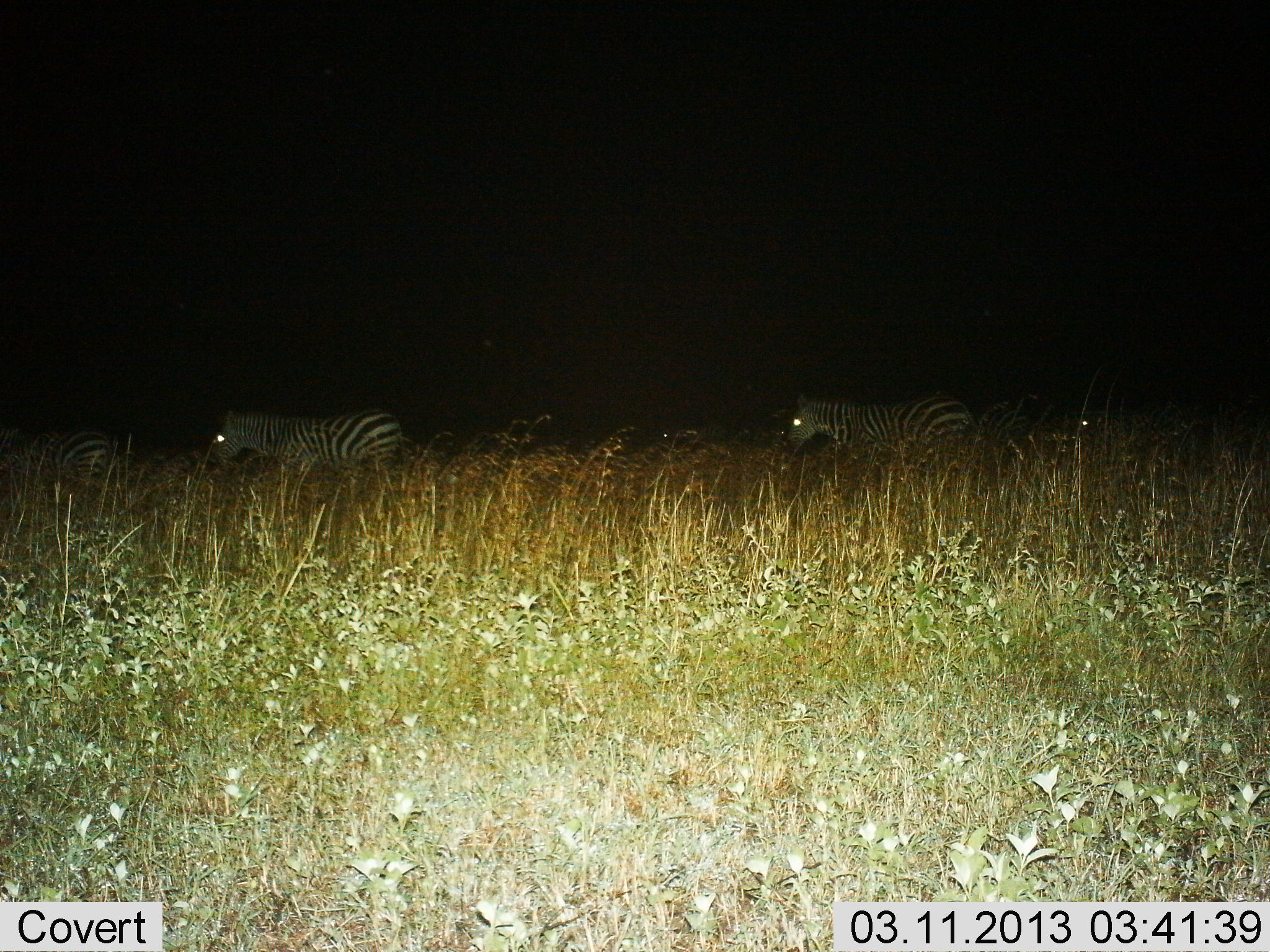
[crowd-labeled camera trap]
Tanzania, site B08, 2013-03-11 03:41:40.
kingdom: Animalia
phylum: Chordata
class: Mammalia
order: Perissodactyla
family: Equidae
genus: Equus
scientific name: Equus quagga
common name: plains zebra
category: zebra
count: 3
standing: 0%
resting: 0%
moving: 100%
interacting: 0%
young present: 15%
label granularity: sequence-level